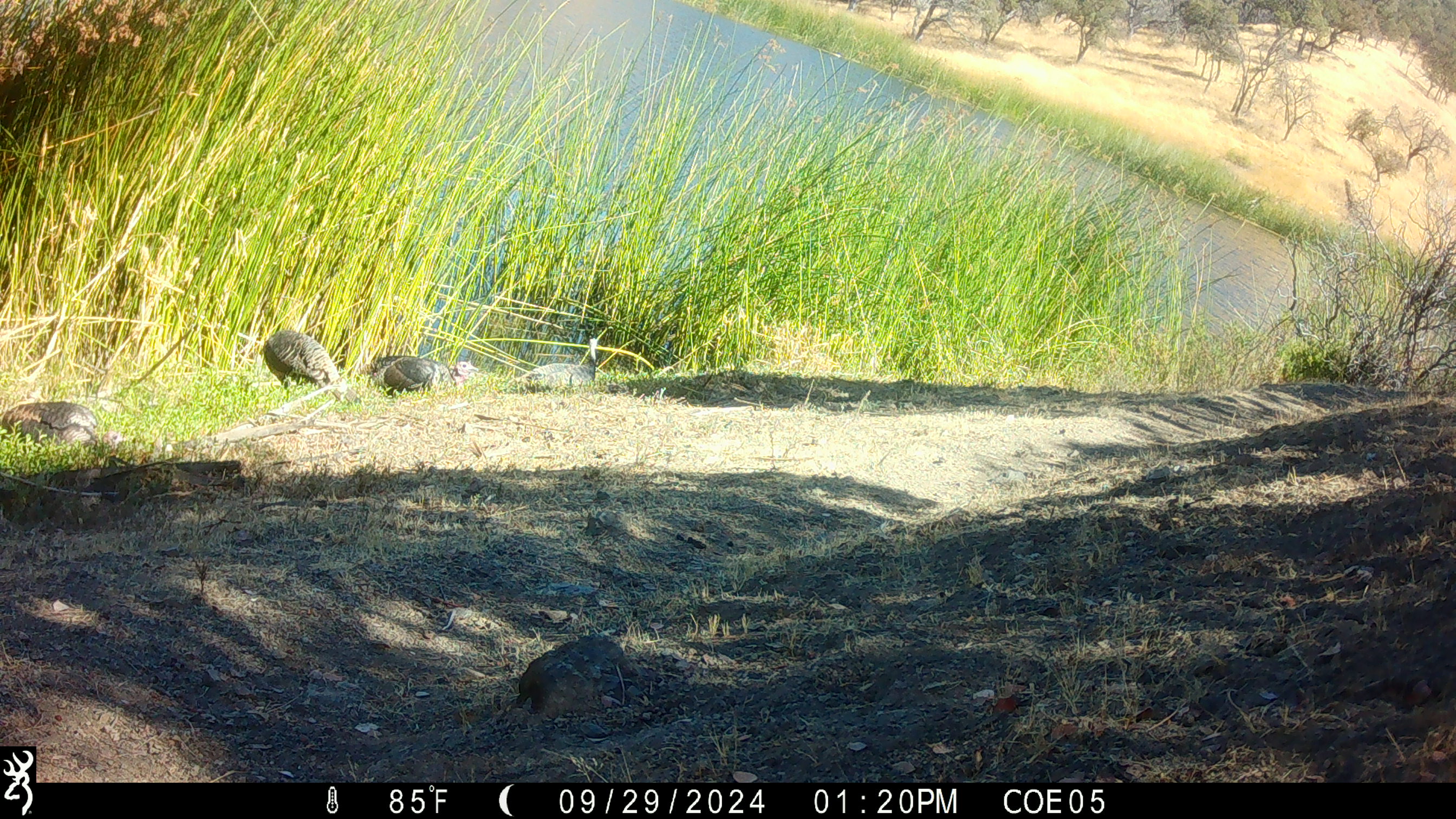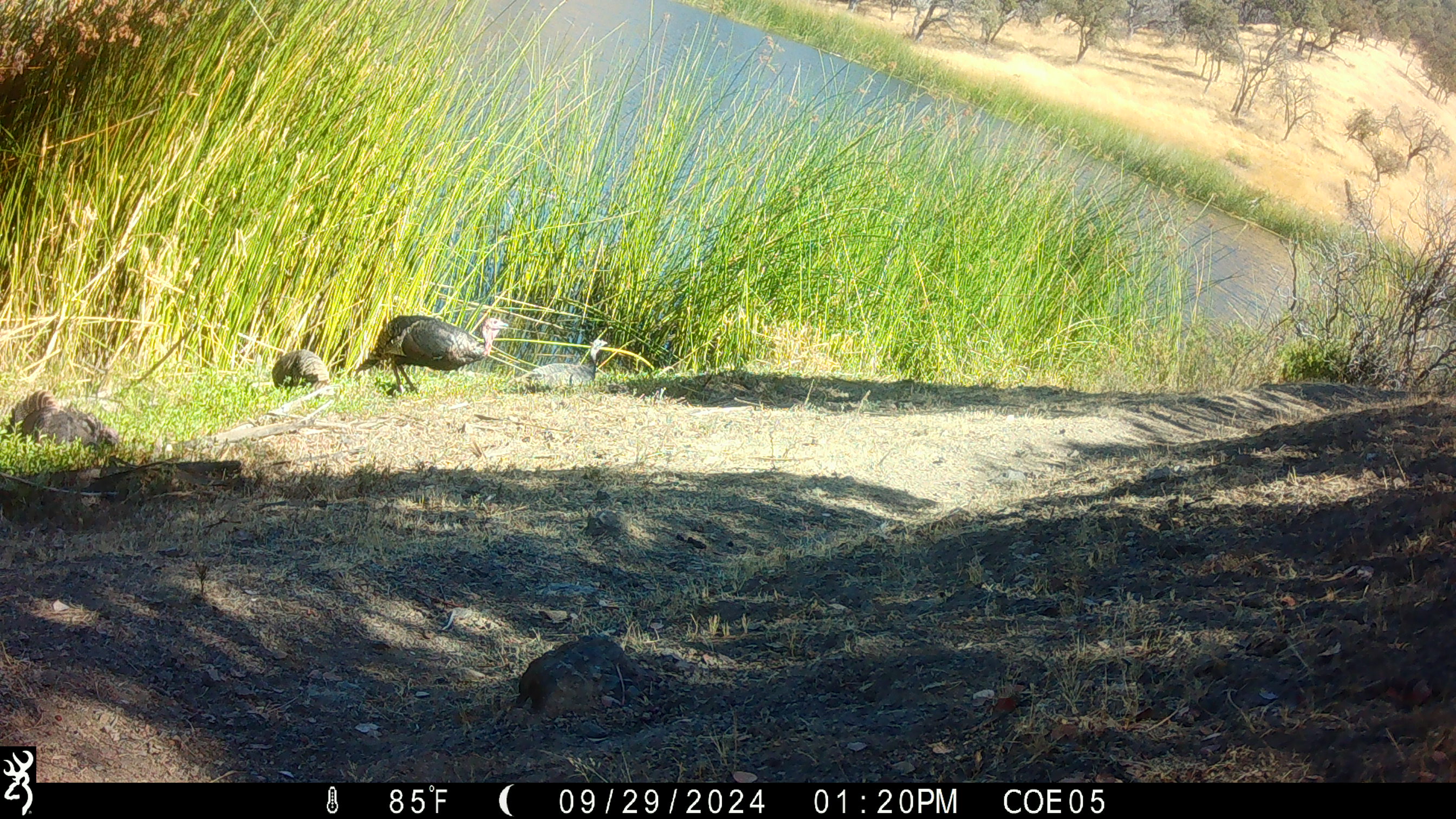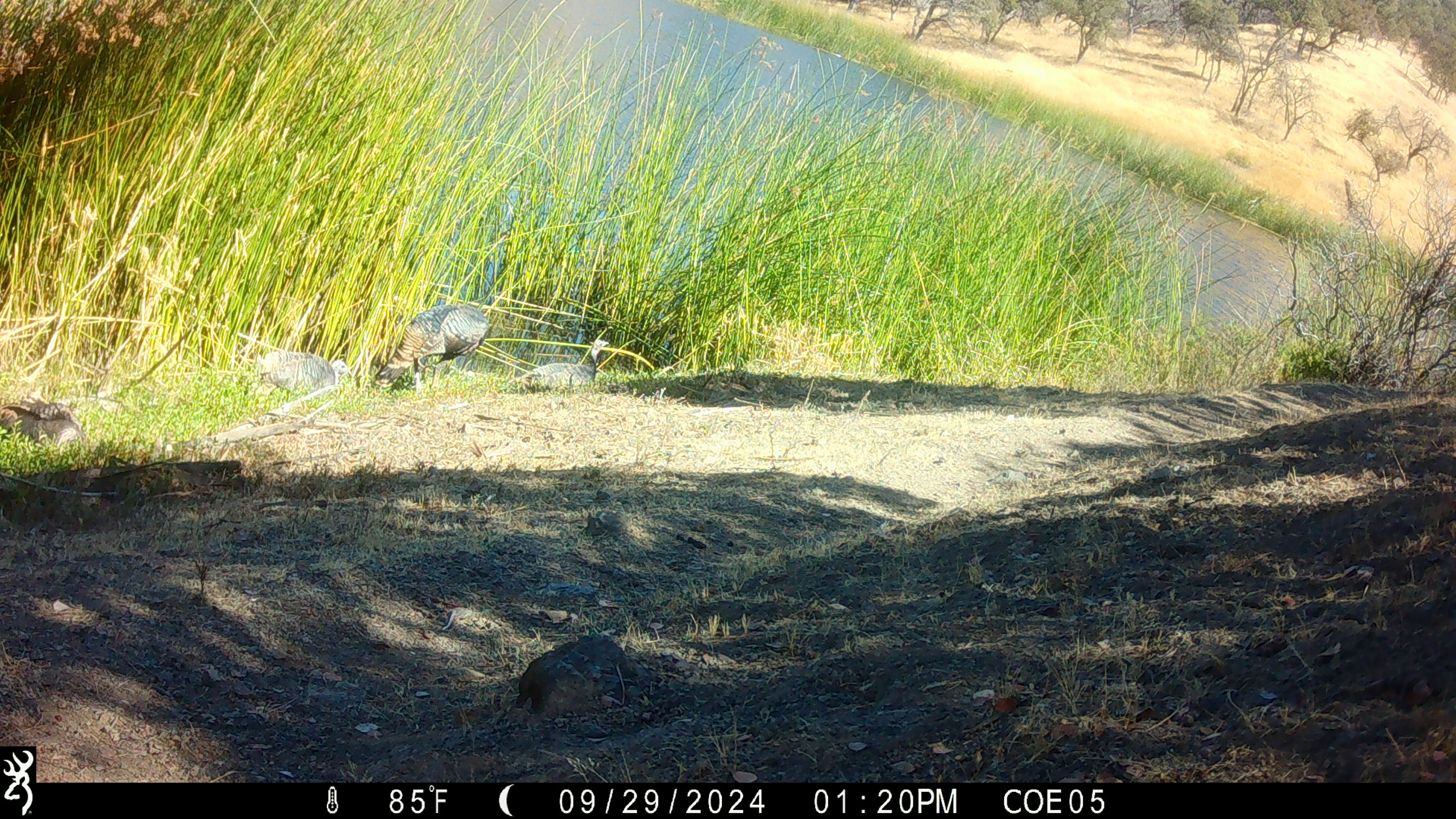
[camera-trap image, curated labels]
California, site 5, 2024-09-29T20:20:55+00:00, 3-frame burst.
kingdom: Animalia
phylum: Chordata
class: Aves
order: Galliformes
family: Phasianidae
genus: Meleagris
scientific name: Meleagris gallopavo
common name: turkey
Turkey (Meleagris gallopavo).